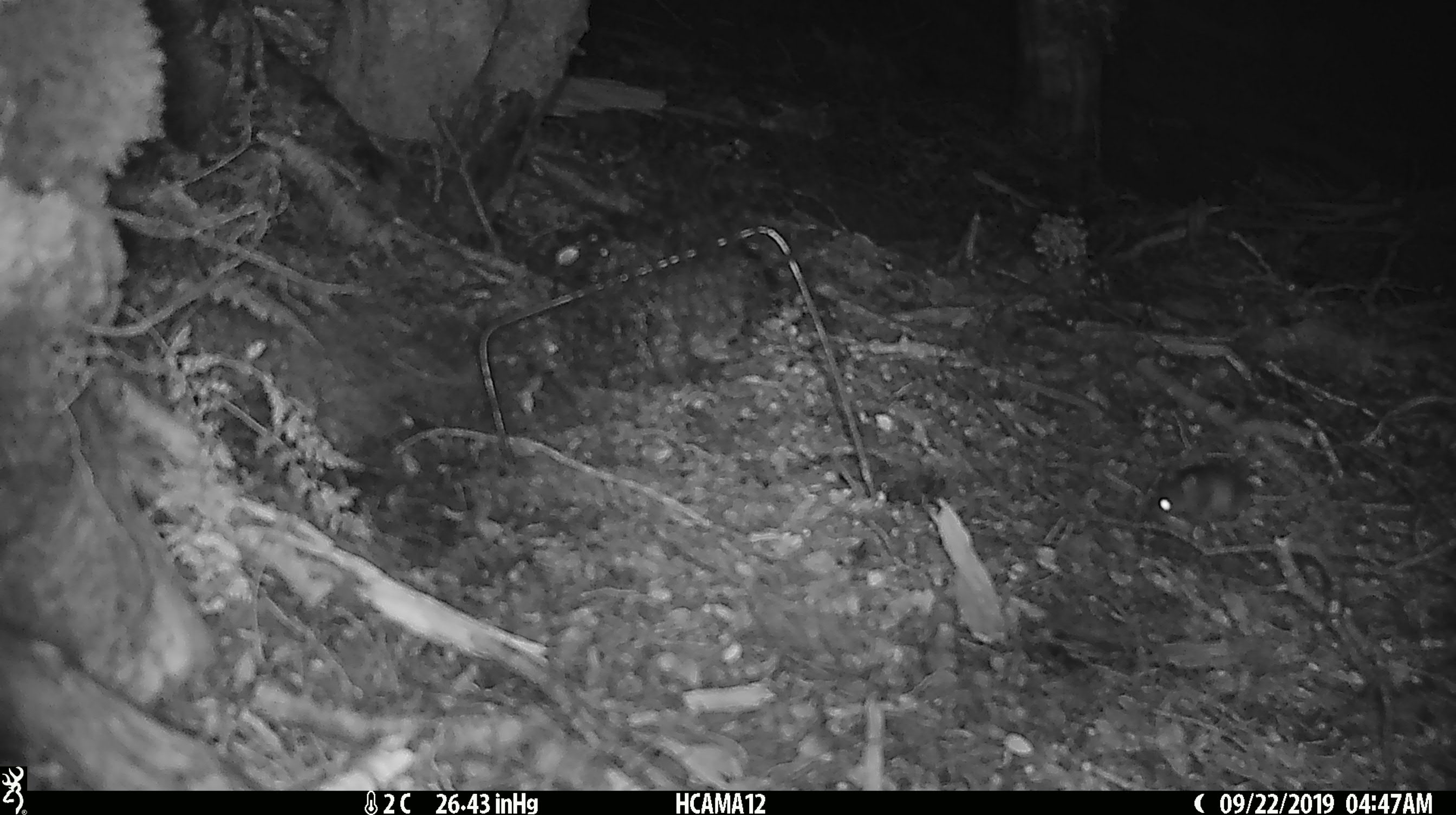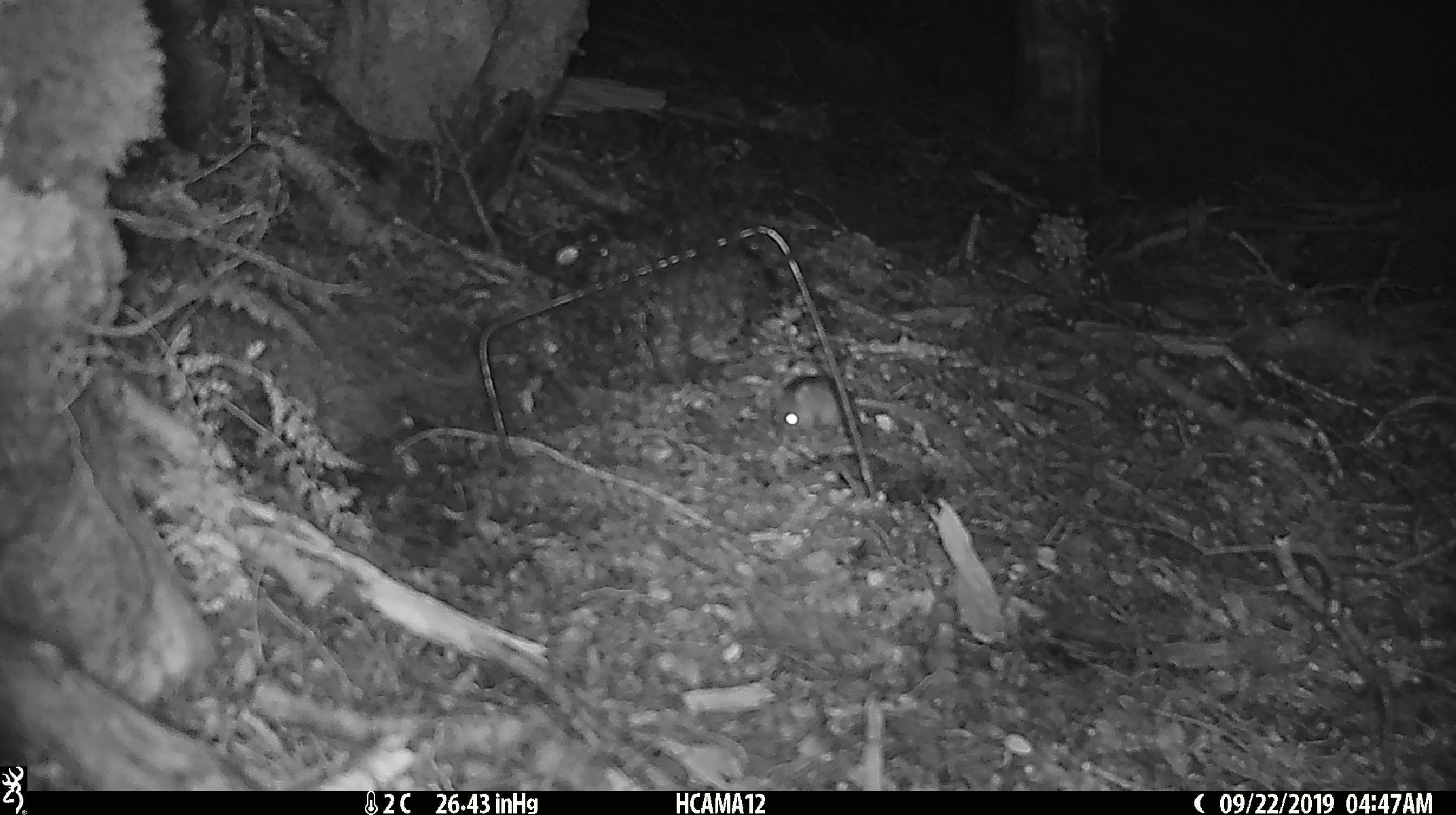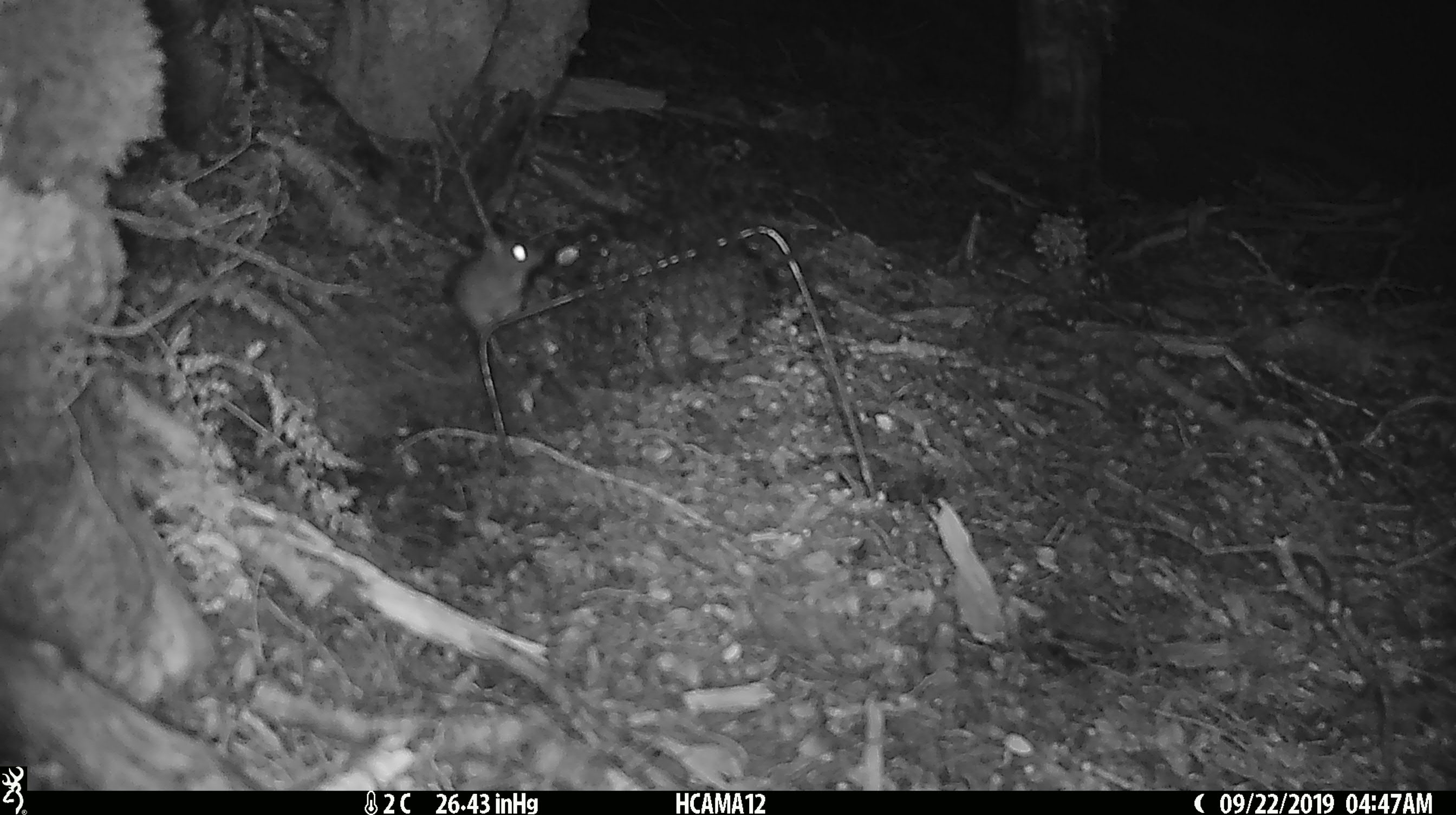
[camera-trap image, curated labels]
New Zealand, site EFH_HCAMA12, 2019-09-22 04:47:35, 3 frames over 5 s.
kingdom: Animalia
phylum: Chordata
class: Mammalia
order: Rodentia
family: Muridae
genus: Mus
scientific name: Mus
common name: mouse